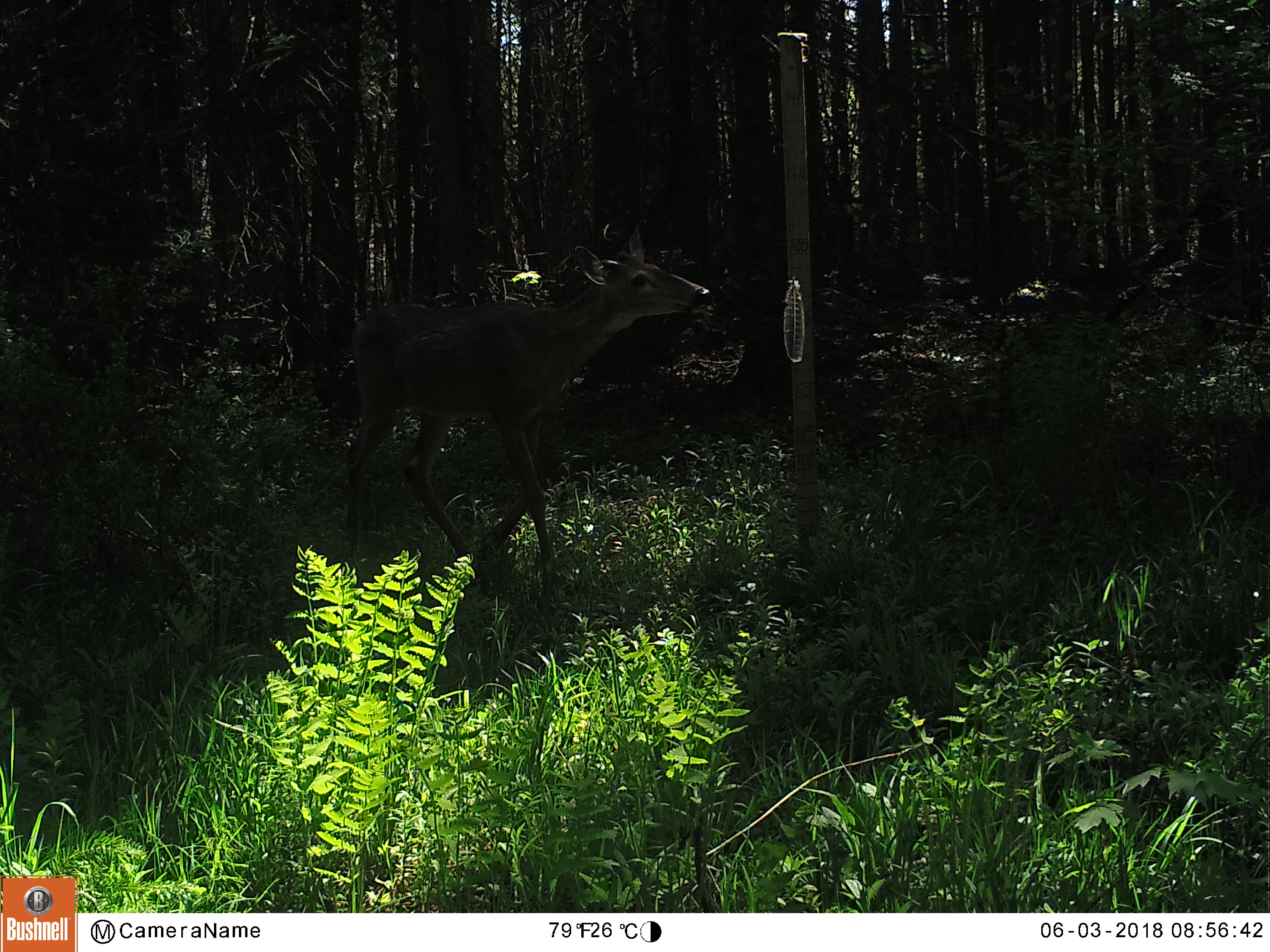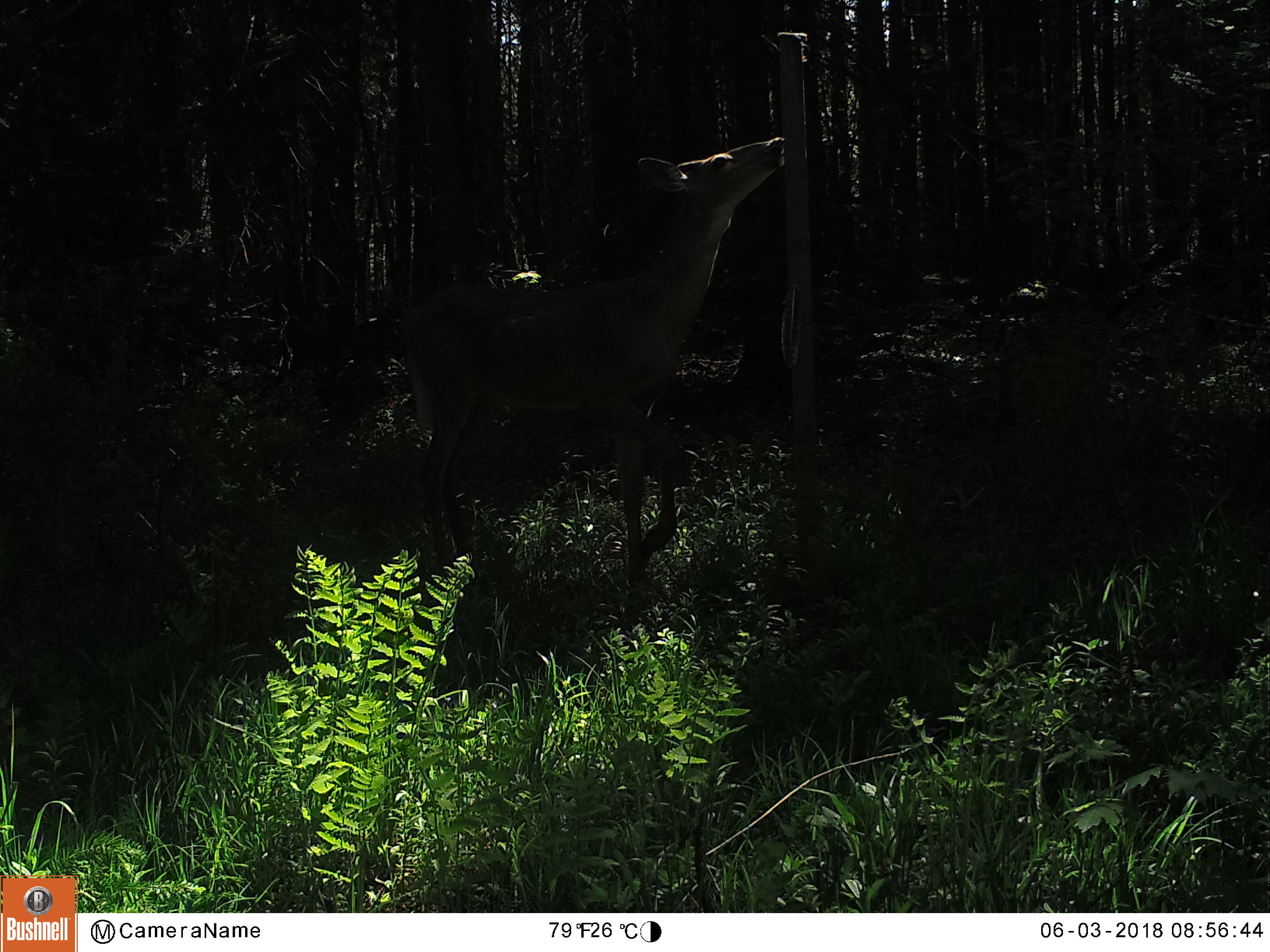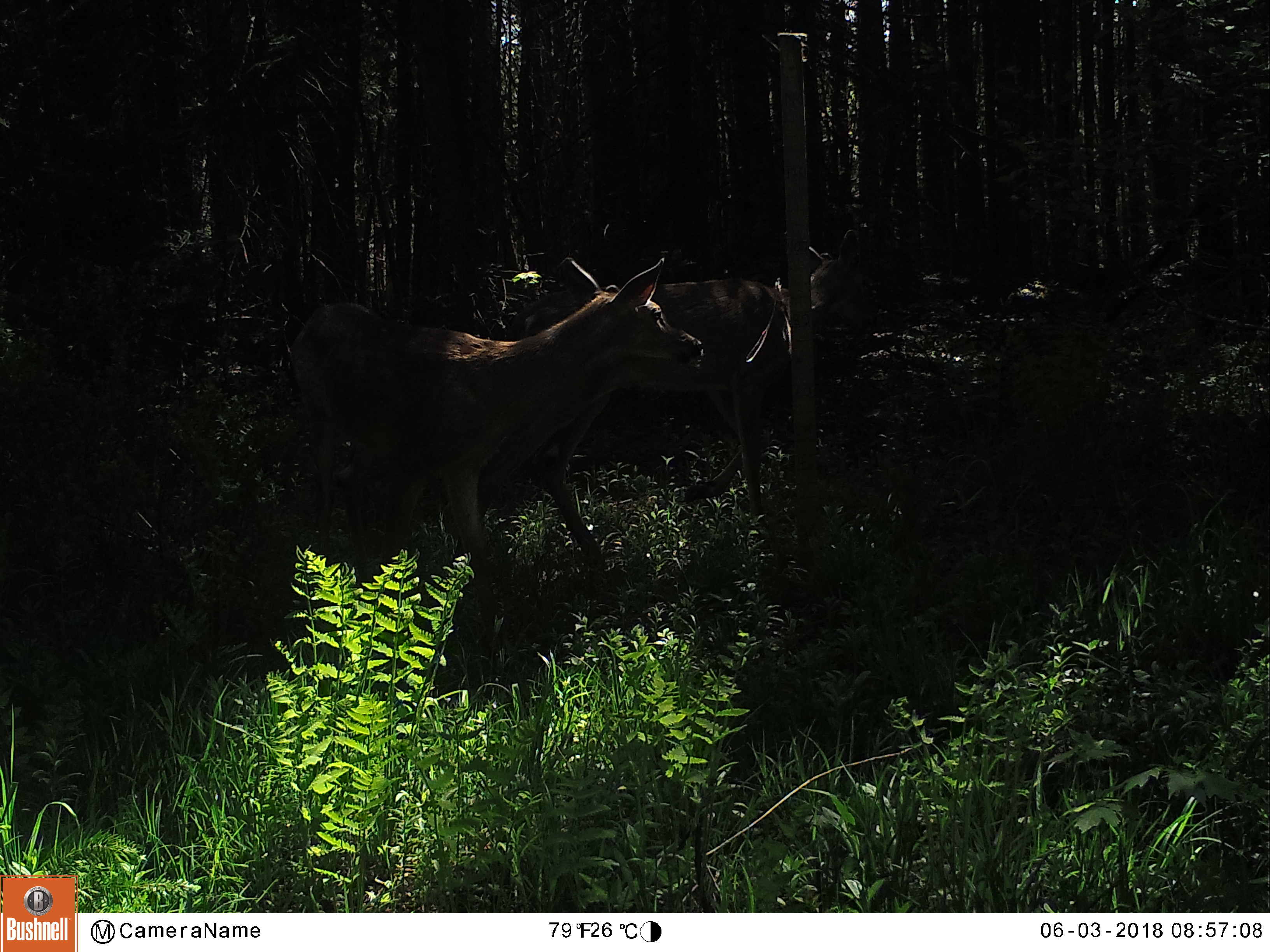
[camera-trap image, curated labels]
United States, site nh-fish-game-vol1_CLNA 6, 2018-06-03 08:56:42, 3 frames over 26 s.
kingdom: Animalia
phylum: Chordata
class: Mammalia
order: Artiodactyla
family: Cervidae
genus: Odocoileus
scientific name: Odocoileus virginianus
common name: white-tailed deer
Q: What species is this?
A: White-tailed deer (Odocoileus virginianus).